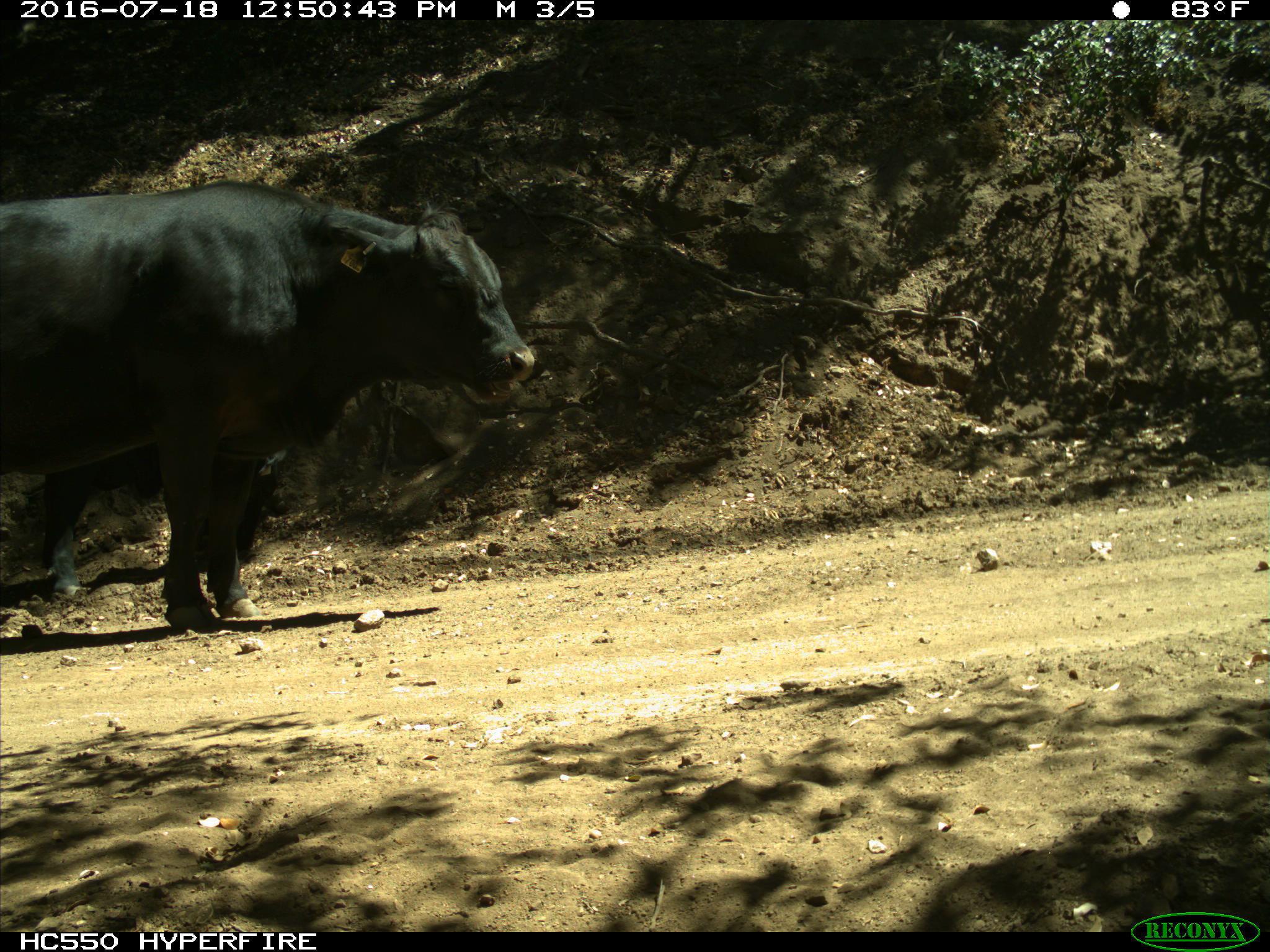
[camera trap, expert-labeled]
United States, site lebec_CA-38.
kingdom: Animalia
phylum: Chordata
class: Mammalia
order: Artiodactyla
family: Bovidae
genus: Bos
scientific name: Bos taurus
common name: domestic cow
Bos taurus (domestic cow).